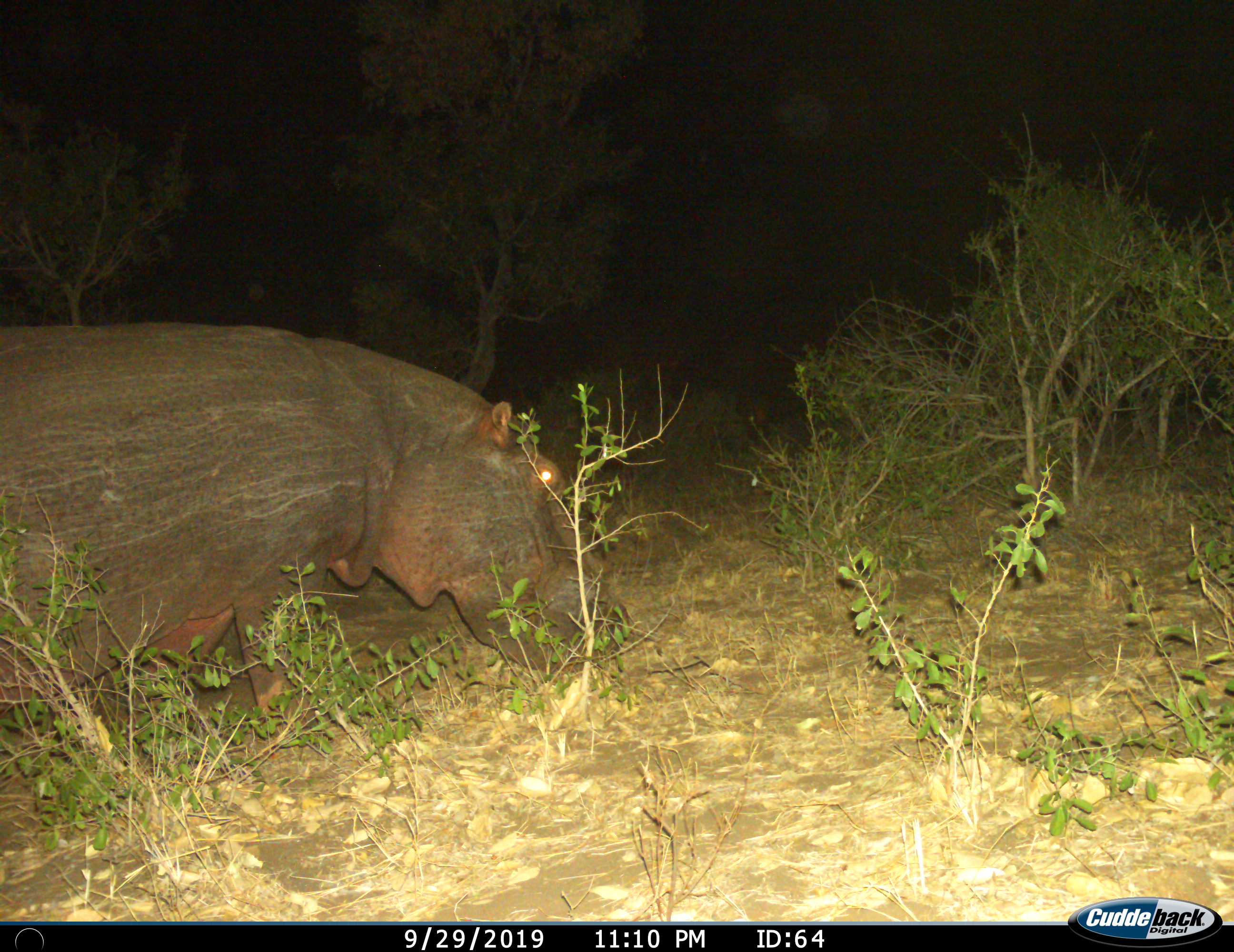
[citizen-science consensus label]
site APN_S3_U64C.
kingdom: Animalia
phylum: Chordata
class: Mammalia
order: Artiodactyla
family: Hippopotamidae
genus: Hippopotamus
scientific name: Hippopotamus amphibius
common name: hippopotamus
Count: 1.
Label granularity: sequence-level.